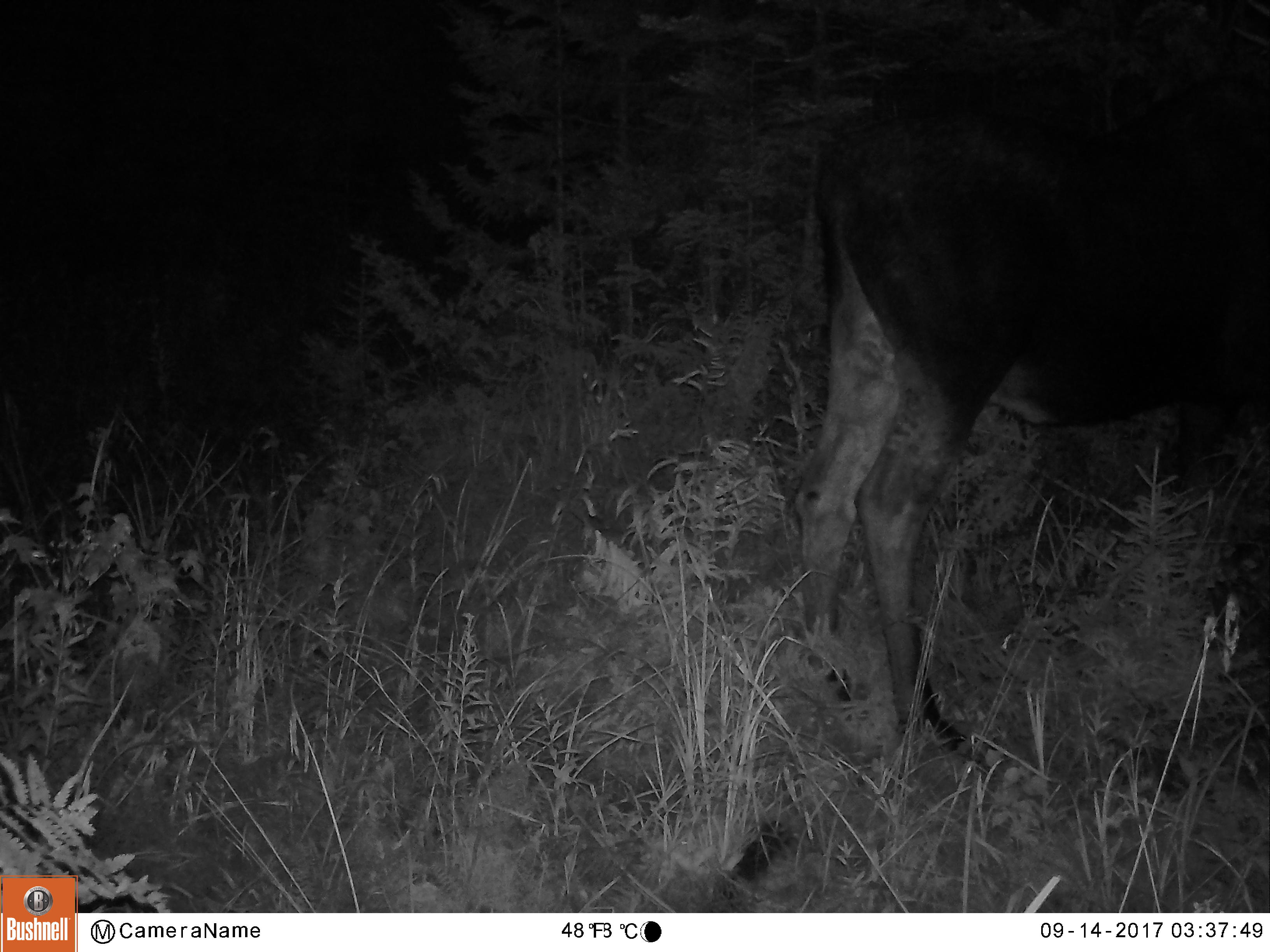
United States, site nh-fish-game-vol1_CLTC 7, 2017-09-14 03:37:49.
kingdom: Animalia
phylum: Chordata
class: Mammalia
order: Artiodactyla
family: Cervidae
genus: Alces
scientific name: Alces alces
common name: moose